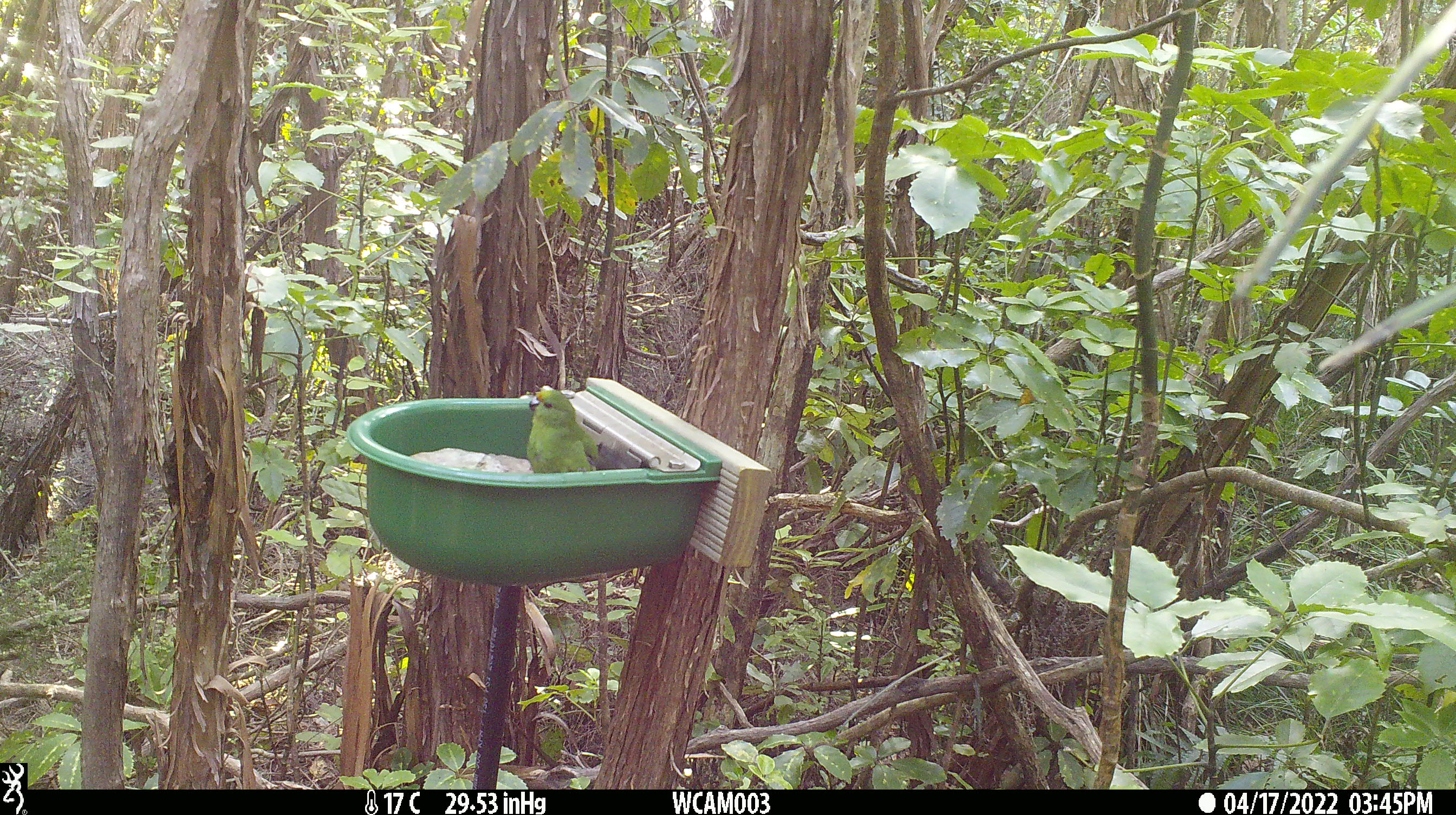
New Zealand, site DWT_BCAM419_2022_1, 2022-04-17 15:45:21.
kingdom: Animalia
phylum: Chordata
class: Aves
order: Psittaciformes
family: Psittaculidae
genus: Cyanoramphus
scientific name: Cyanoramphus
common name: parakeet